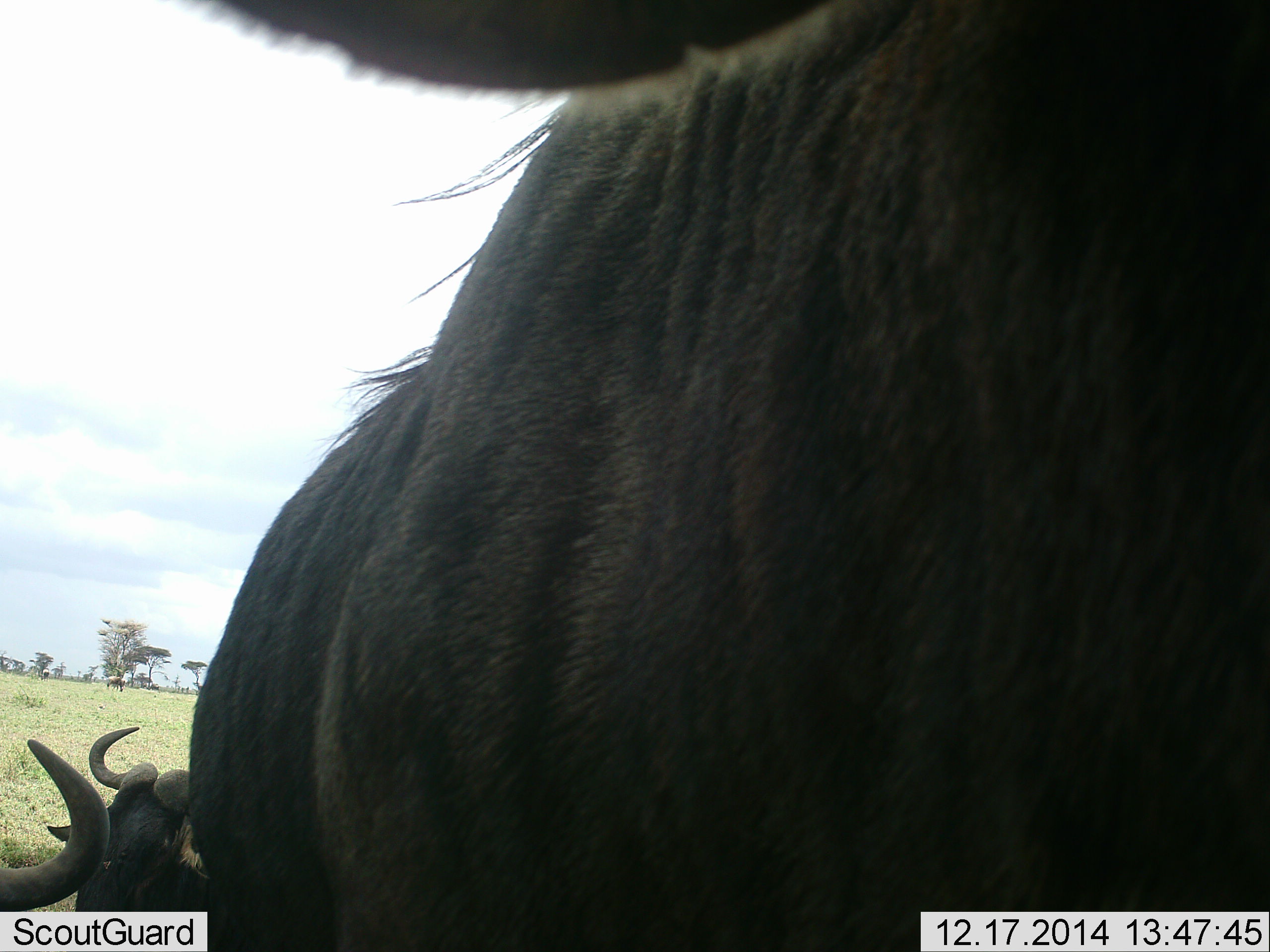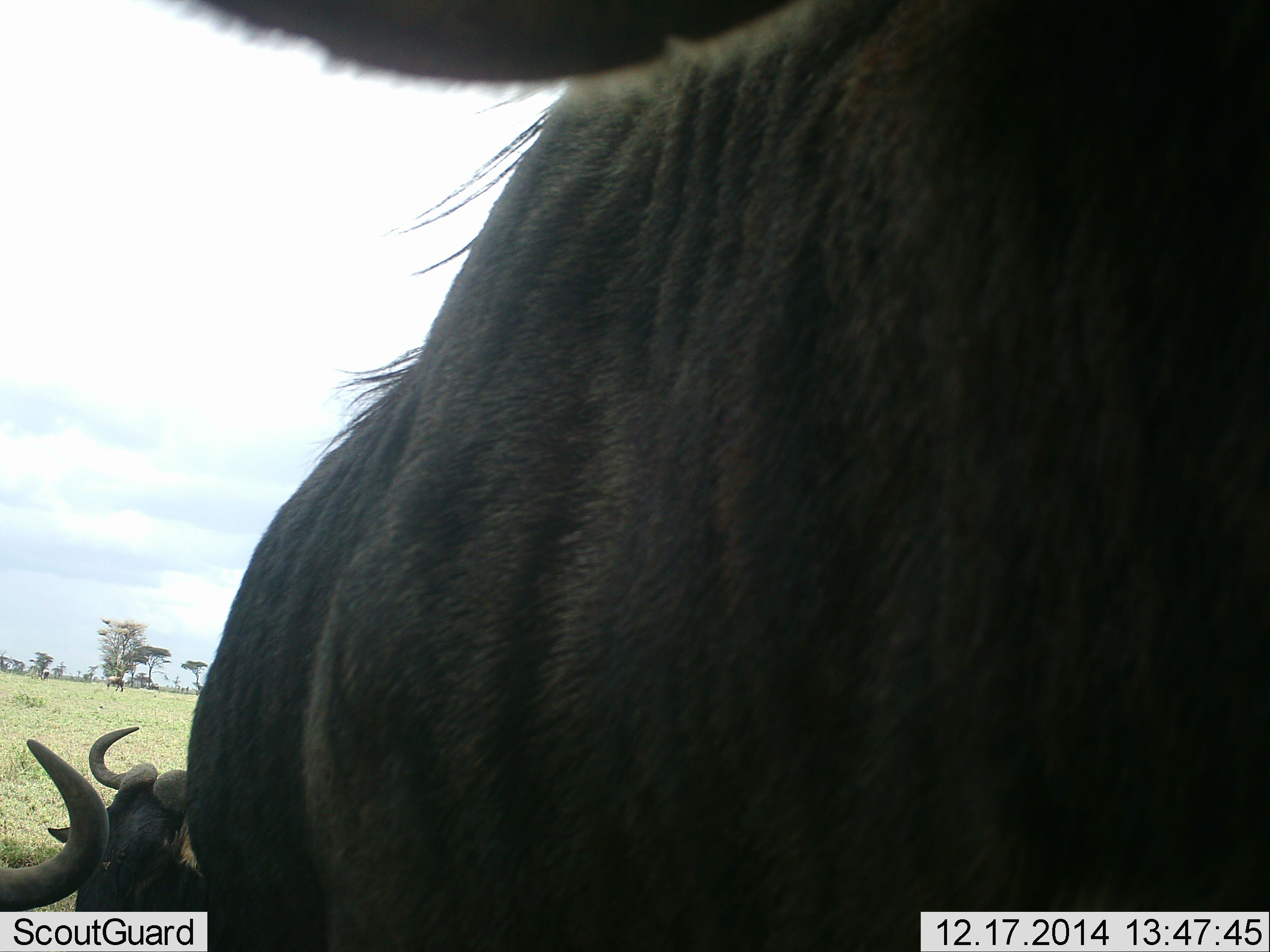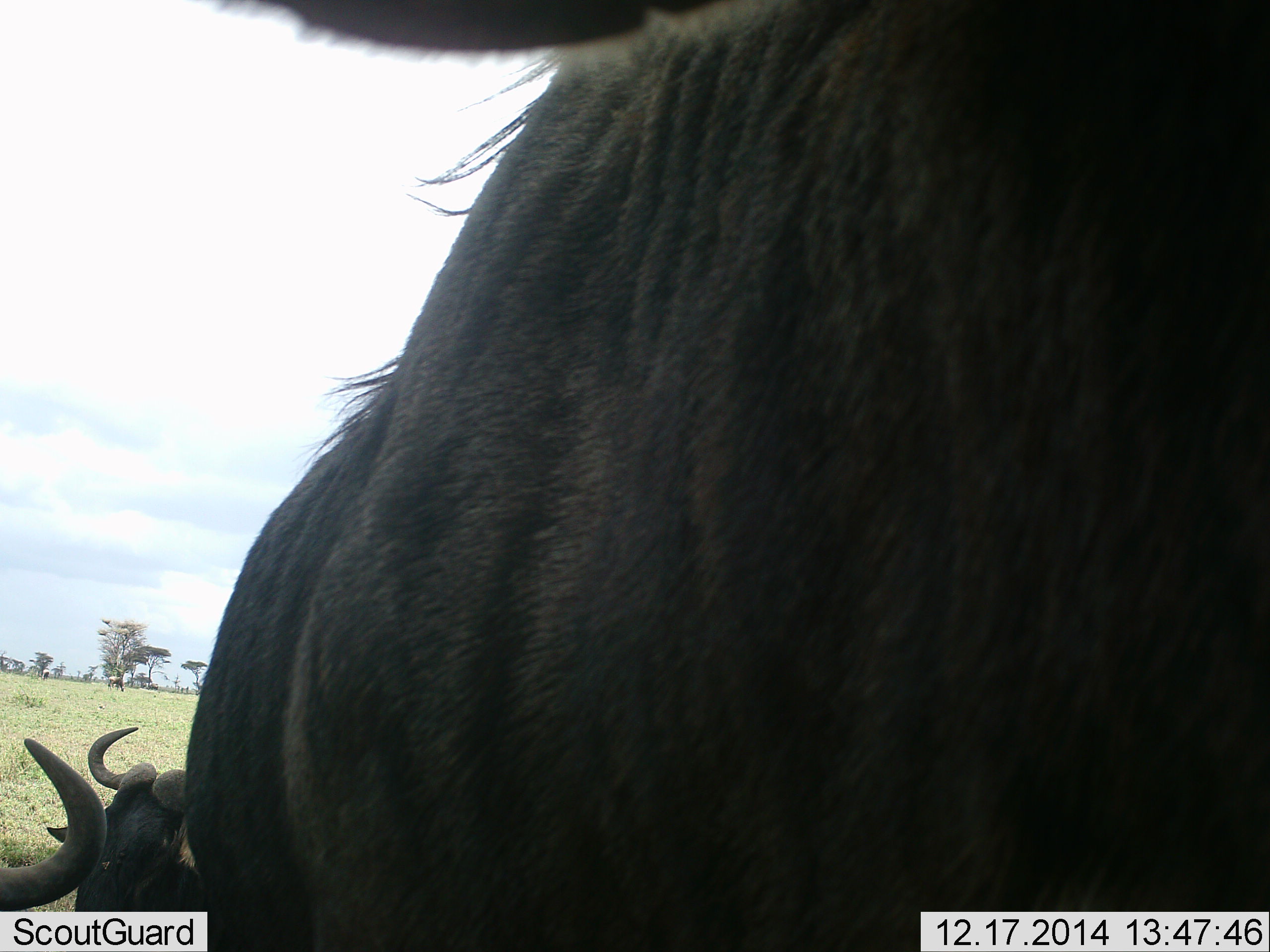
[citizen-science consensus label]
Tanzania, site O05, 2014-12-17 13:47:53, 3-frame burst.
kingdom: Animalia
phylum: Chordata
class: Mammalia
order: Artiodactyla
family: Bovidae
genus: Connochaetes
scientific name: Connochaetes taurinus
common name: blue wildebeest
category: wildebeest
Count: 3.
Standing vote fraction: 70%.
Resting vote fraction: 70%.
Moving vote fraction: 30%.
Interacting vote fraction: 0%.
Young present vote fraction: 10%.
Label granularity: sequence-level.